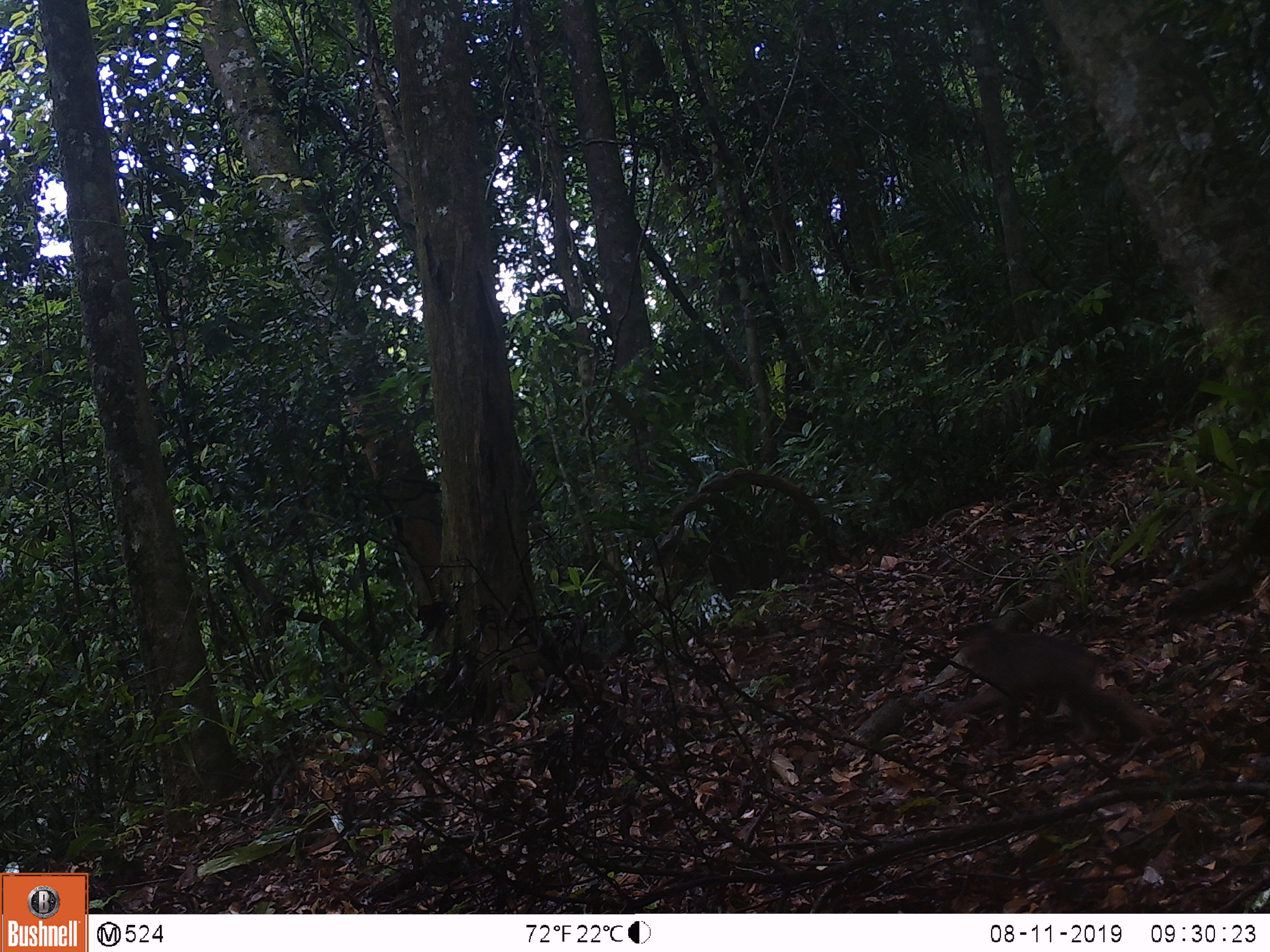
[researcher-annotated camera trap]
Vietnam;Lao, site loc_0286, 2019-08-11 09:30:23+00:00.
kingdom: Animalia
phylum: Chordata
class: Mammalia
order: Primates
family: Cercopithecidae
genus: Macaca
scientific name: Macaca arctoides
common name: stump-tailed macaque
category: stump tailed macaque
Stump tailed macaque (stump-tailed macaque) (Macaca arctoides). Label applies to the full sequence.